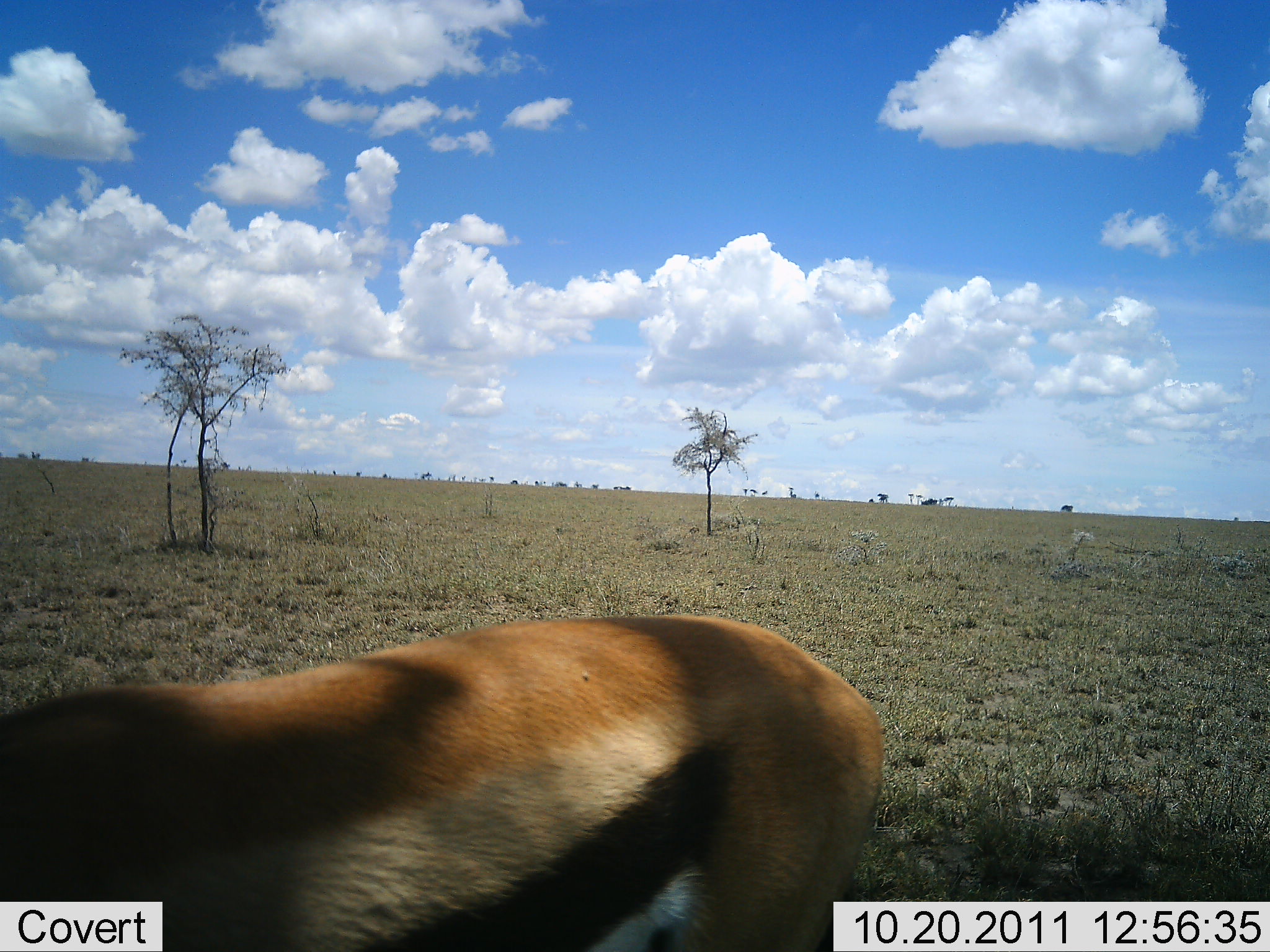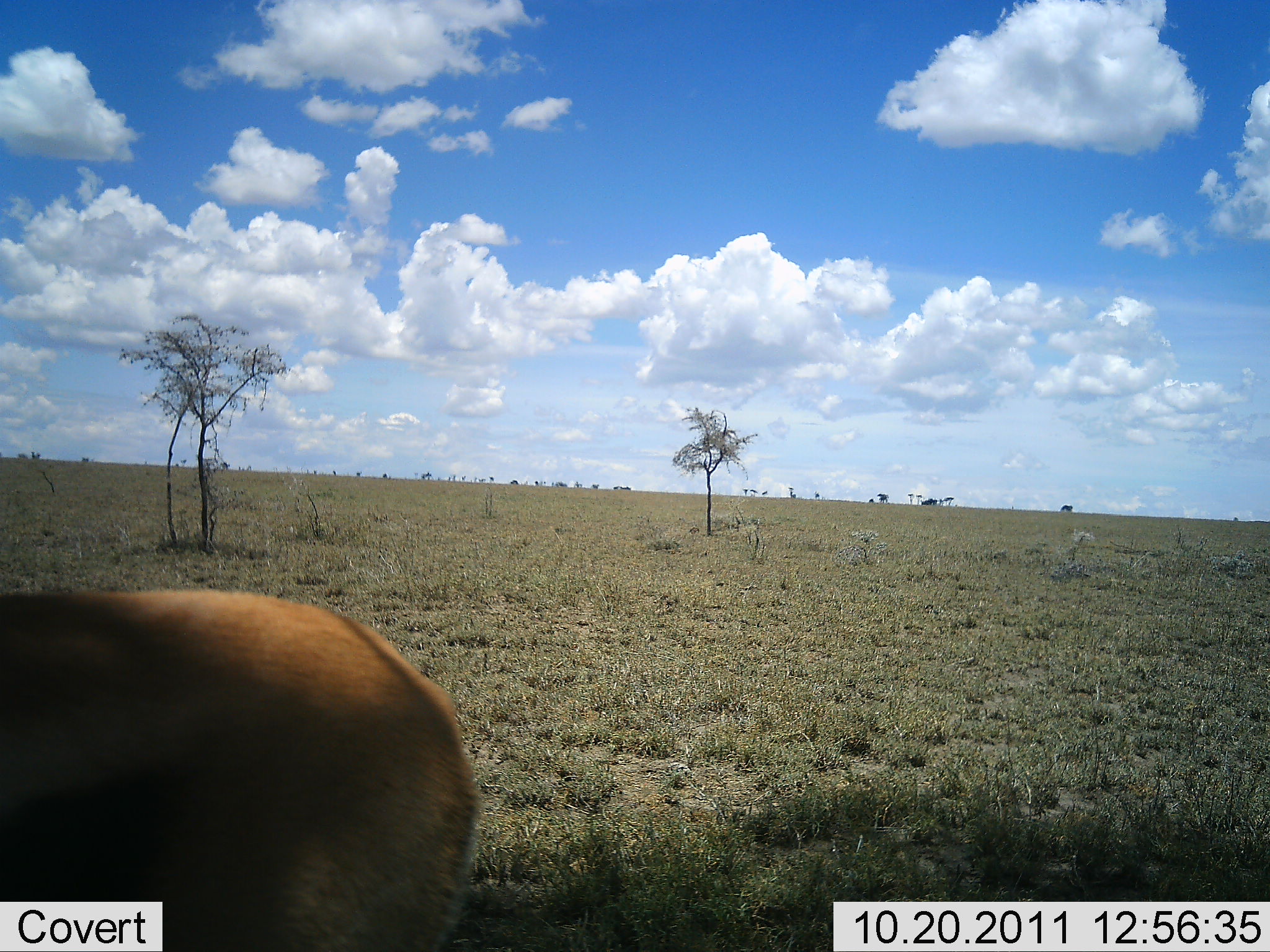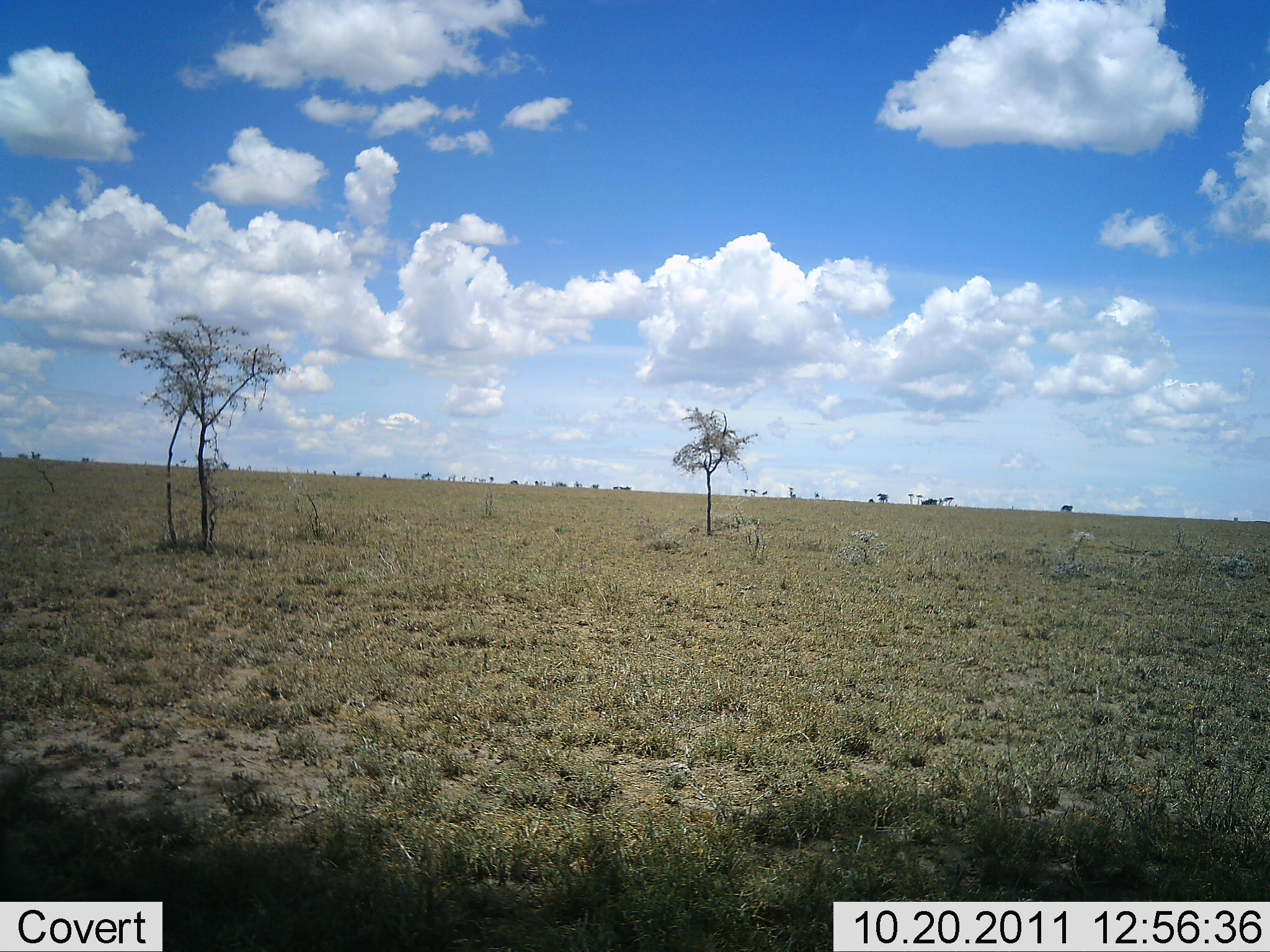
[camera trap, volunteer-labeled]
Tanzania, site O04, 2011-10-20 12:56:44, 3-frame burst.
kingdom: Animalia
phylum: Chordata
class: Mammalia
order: Artiodactyla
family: Bovidae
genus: Eudorcas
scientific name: Eudorcas thomsonii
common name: thomson's gazelle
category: gazellethomsons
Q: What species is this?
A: Gazellethomsons (thomson's gazelle) (Eudorcas thomsonii).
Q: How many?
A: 1.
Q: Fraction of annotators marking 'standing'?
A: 21%.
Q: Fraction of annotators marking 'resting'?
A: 0%.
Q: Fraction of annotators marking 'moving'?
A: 68%.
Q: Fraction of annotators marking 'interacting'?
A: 0%.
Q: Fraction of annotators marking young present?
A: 0%.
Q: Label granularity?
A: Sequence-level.